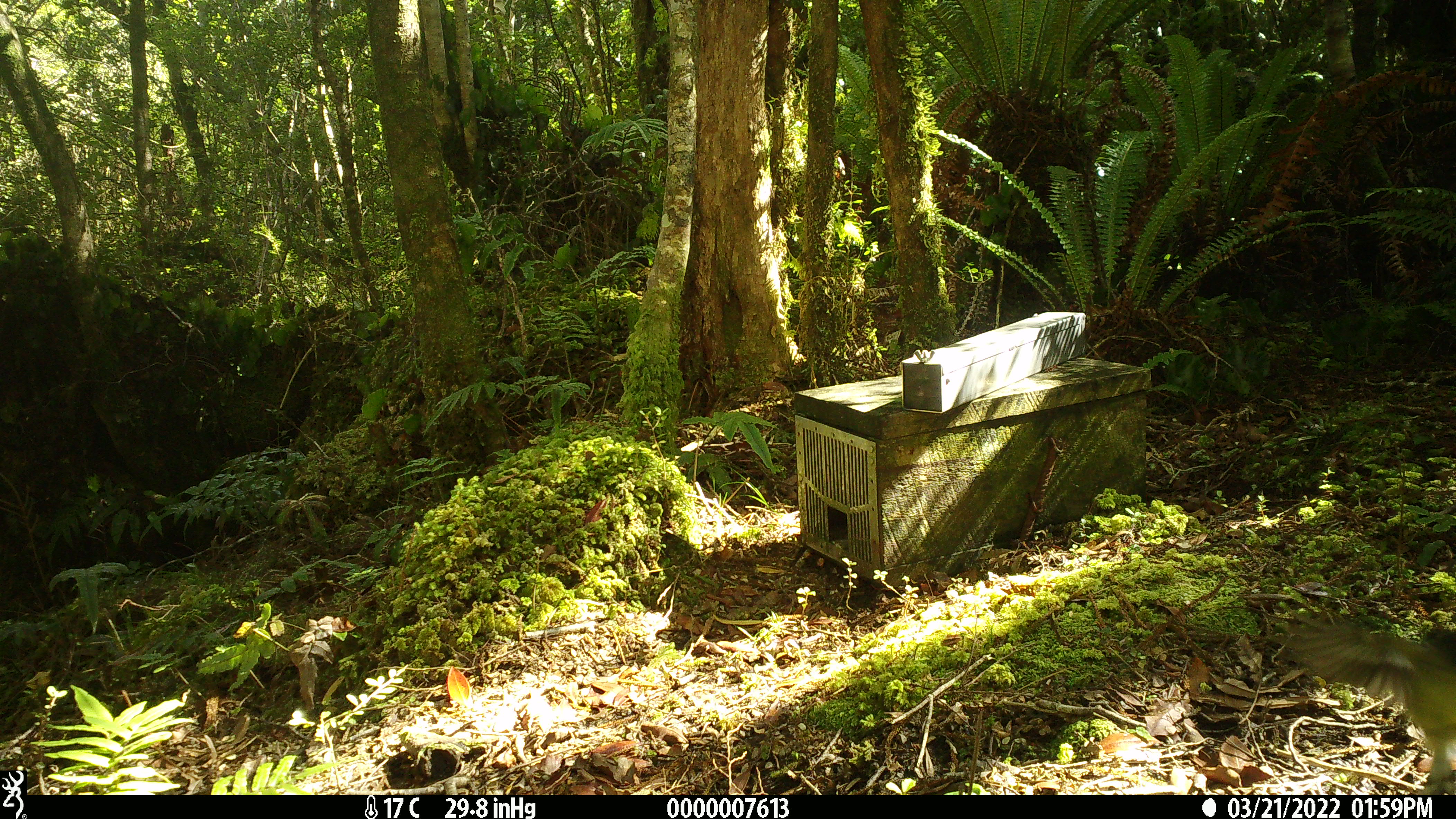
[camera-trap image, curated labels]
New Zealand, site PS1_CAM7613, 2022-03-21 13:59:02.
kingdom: Animalia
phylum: Chordata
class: Aves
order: Passeriformes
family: Petroicidae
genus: Petroica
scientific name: Petroica macrocephala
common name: tomtit